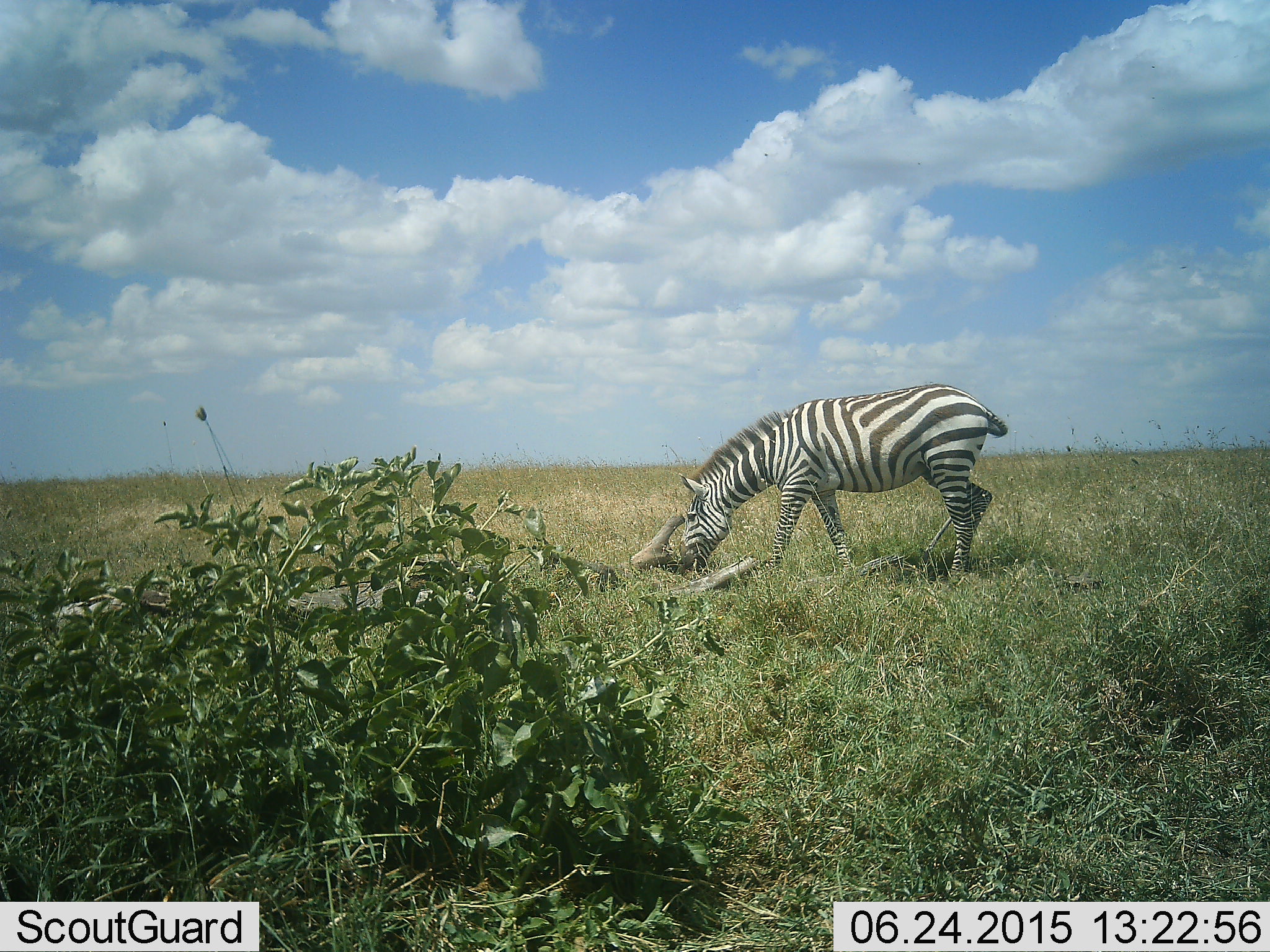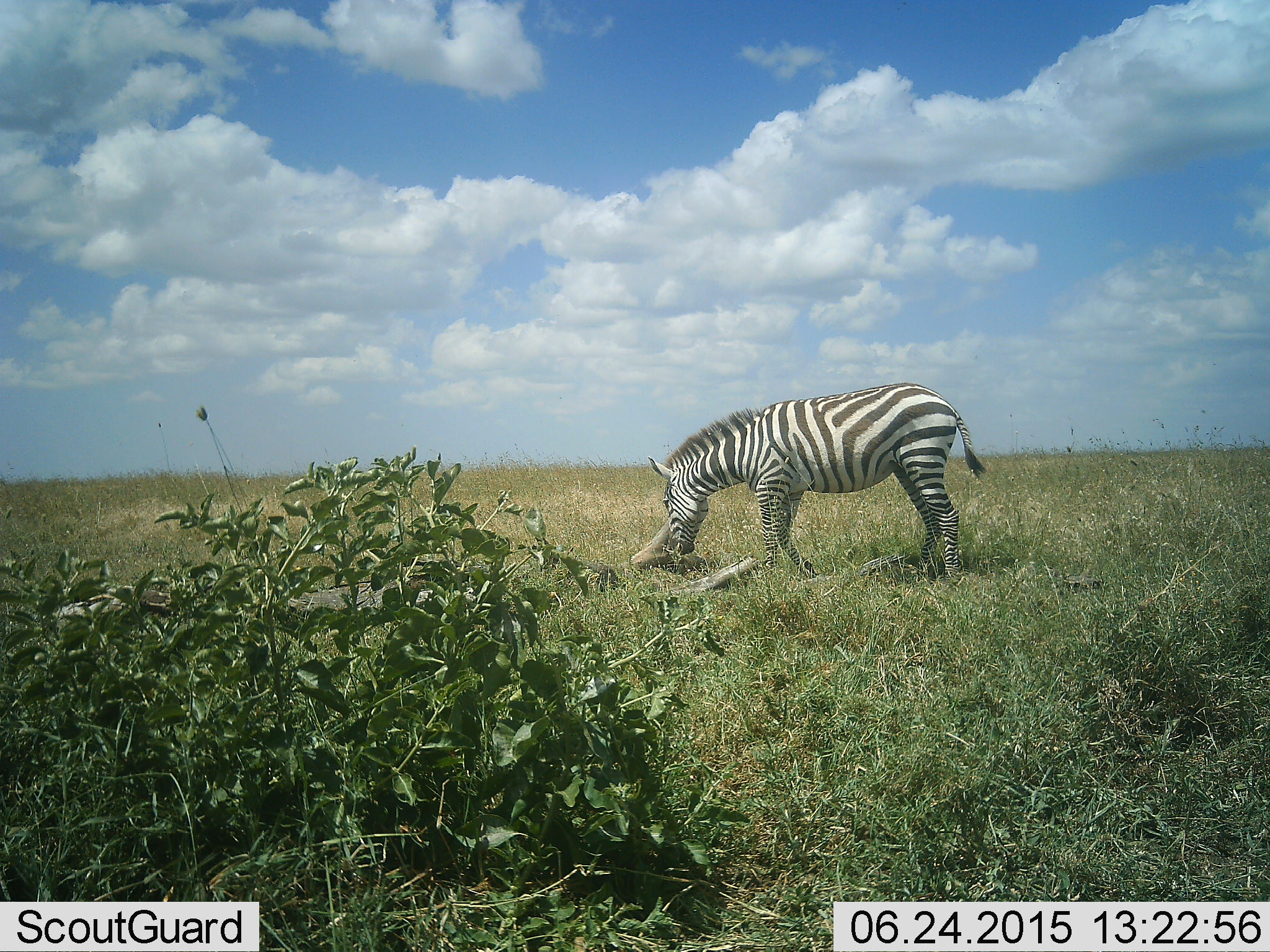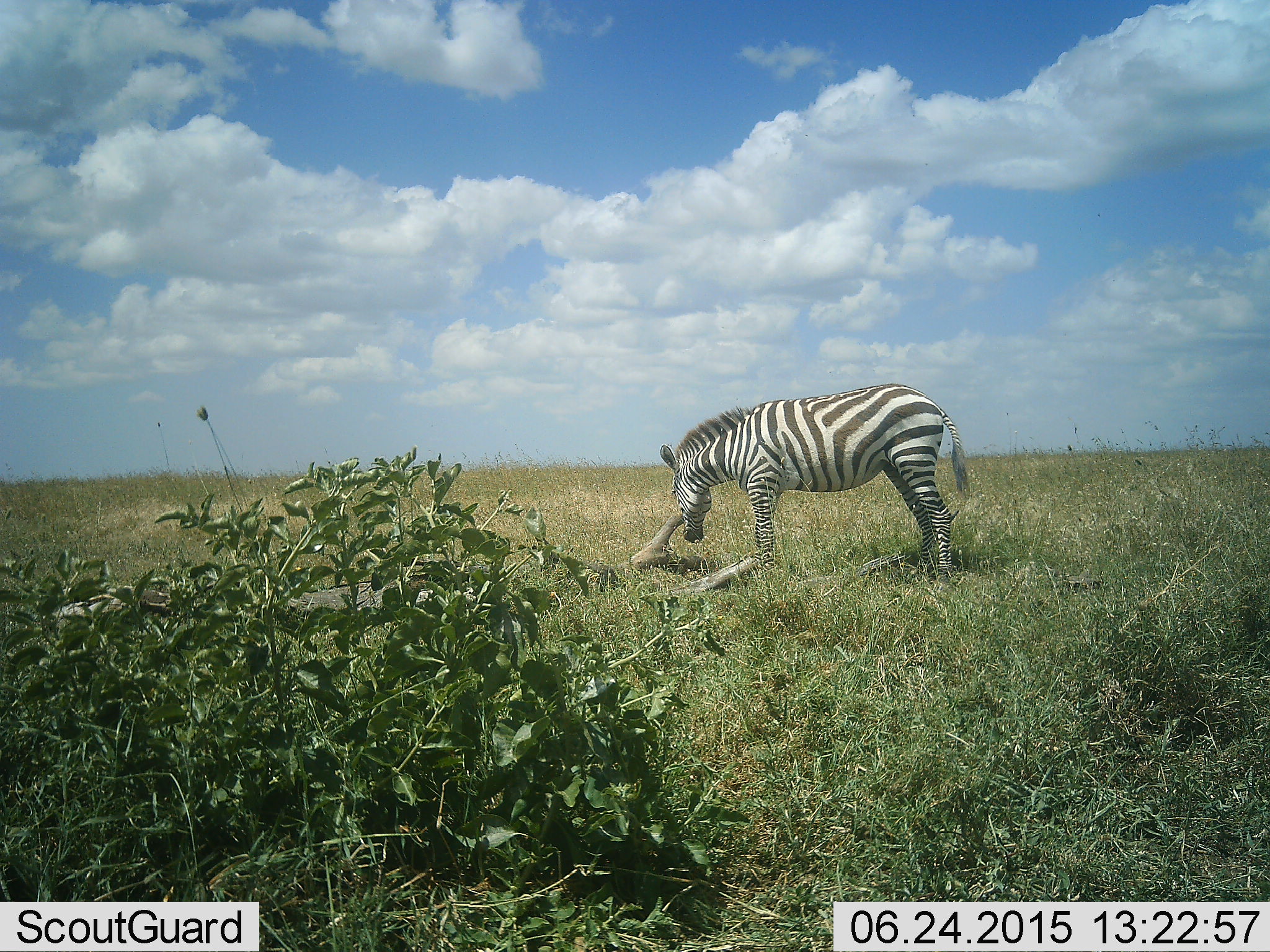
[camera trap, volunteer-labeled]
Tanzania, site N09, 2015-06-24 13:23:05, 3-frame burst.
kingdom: Animalia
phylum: Chordata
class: Mammalia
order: Perissodactyla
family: Equidae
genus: Equus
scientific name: Equus quagga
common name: plains zebra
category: zebra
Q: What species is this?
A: Zebra (plains zebra) (Equus quagga).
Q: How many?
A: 1.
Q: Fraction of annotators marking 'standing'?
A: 50%.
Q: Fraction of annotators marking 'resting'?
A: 0%.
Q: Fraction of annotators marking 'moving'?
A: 10%.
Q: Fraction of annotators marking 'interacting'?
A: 0%.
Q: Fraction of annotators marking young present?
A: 0%.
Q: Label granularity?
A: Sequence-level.